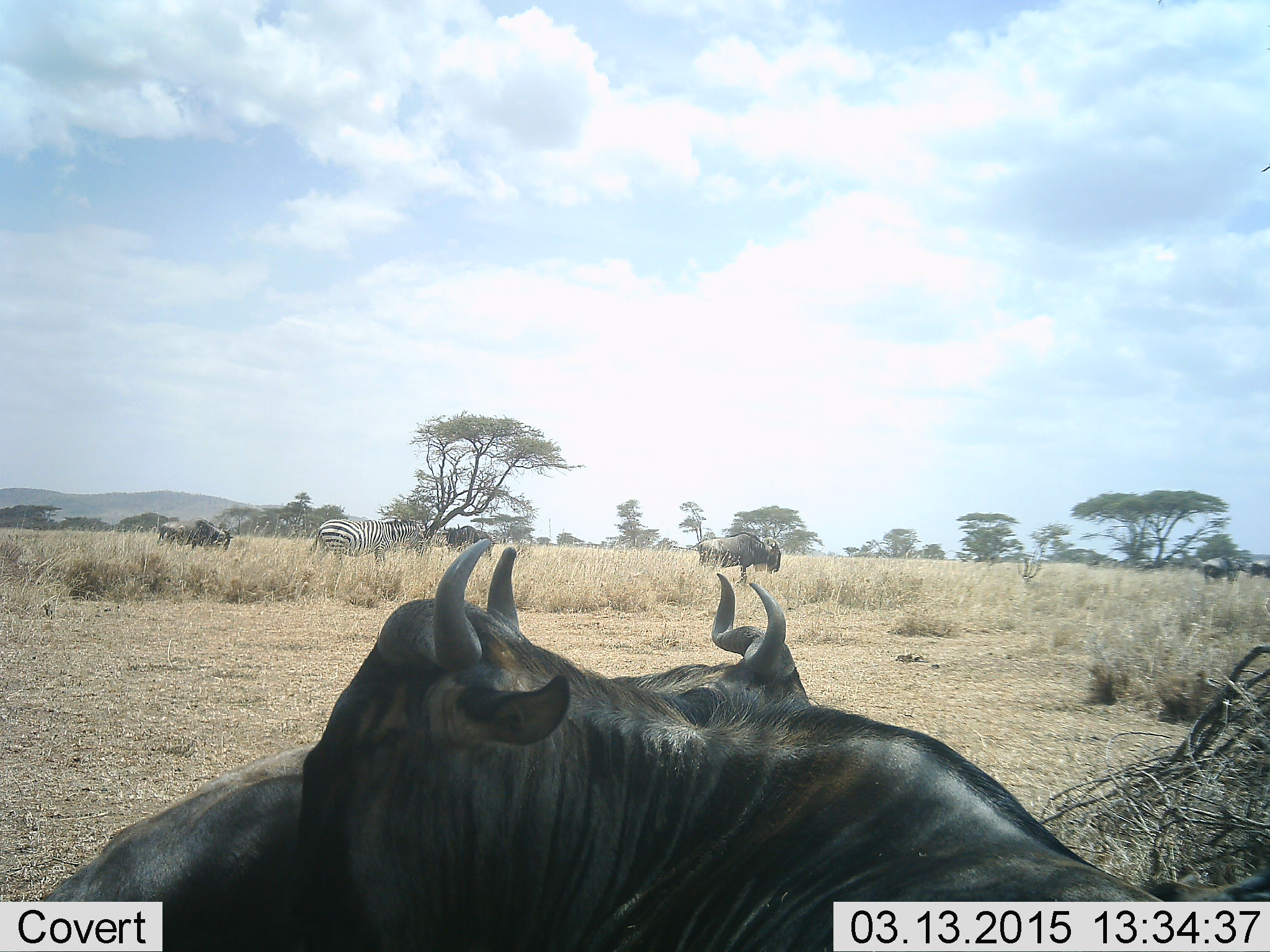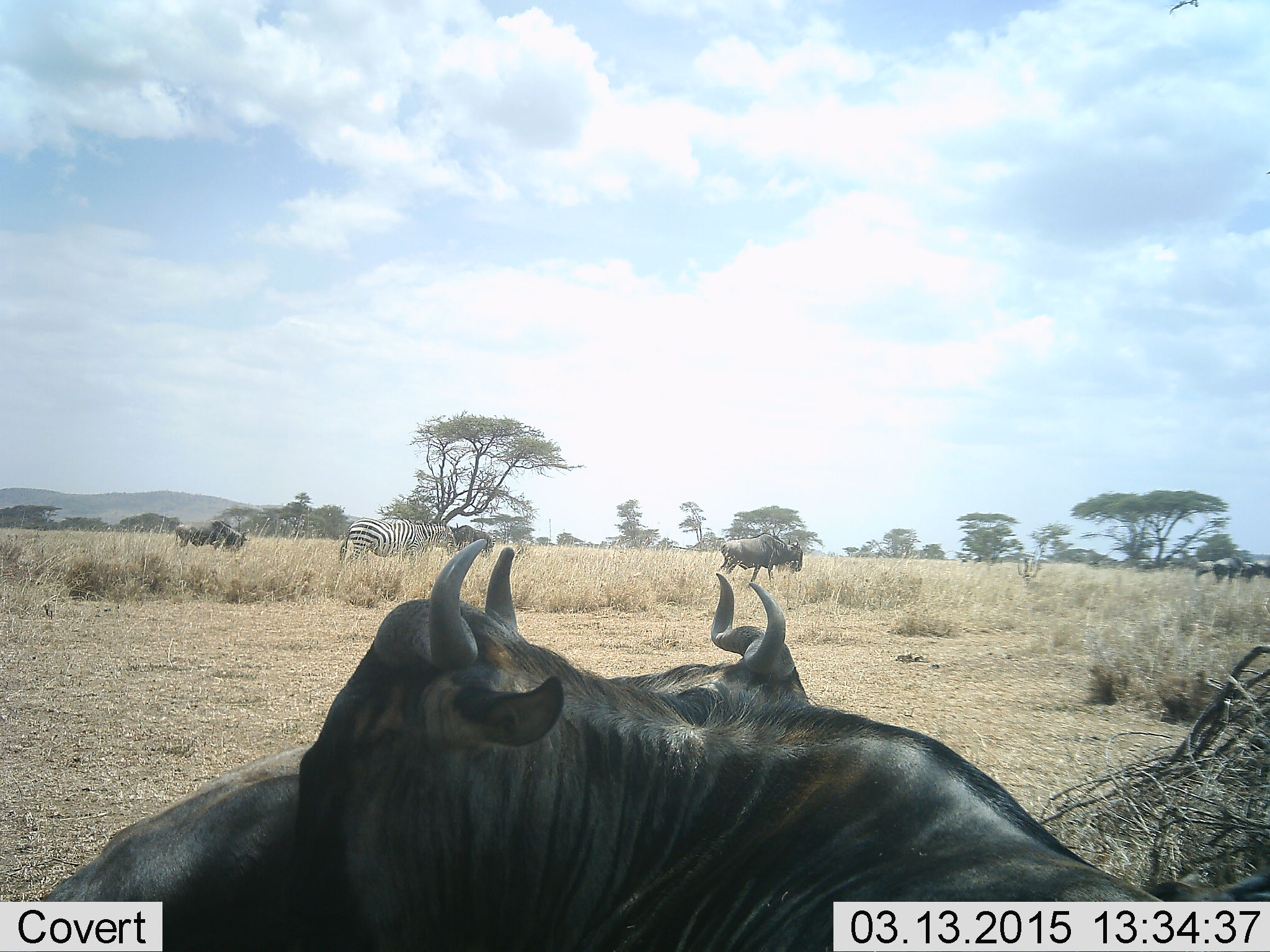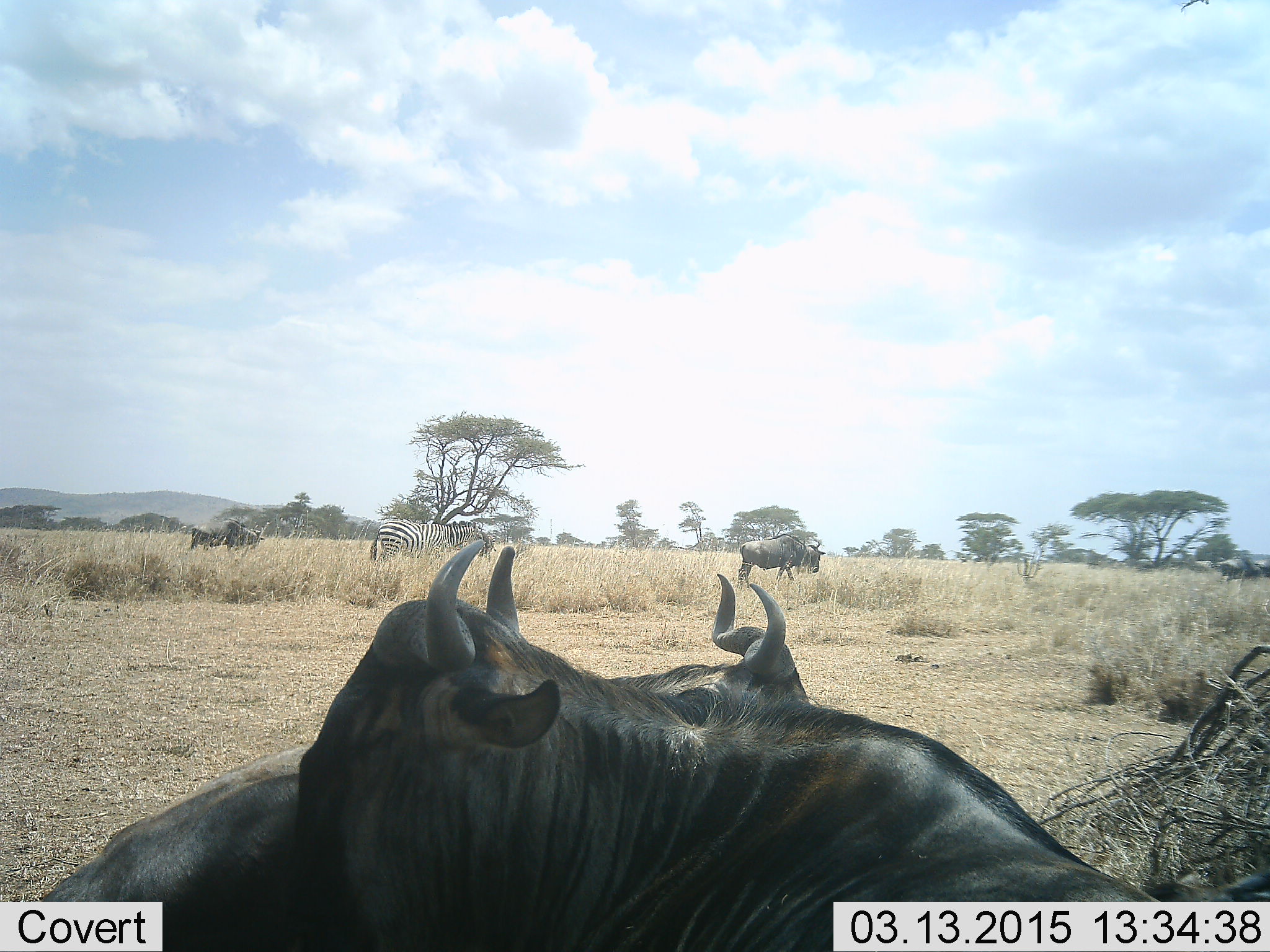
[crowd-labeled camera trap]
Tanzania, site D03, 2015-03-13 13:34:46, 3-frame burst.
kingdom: Animalia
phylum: Chordata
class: Mammalia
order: Artiodactyla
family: Bovidae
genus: Connochaetes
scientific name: Connochaetes taurinus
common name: blue wildebeest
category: wildebeest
Wildebeest (blue wildebeest) (Connochaetes taurinus), count 7. Behavior (volunteer vote fractions): standing 42%, resting 75%, moving 67%, interacting 8%. Young present (vote fraction): 0%. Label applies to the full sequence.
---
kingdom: Animalia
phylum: Chordata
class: Mammalia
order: Perissodactyla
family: Equidae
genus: Equus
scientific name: Equus quagga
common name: plains zebra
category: zebra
Zebra (plains zebra) (Equus quagga), count 1. Behavior (volunteer vote fractions): standing 60%, resting 0%, moving 50%, interacting 0%. Young present (vote fraction): 0%. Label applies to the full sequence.